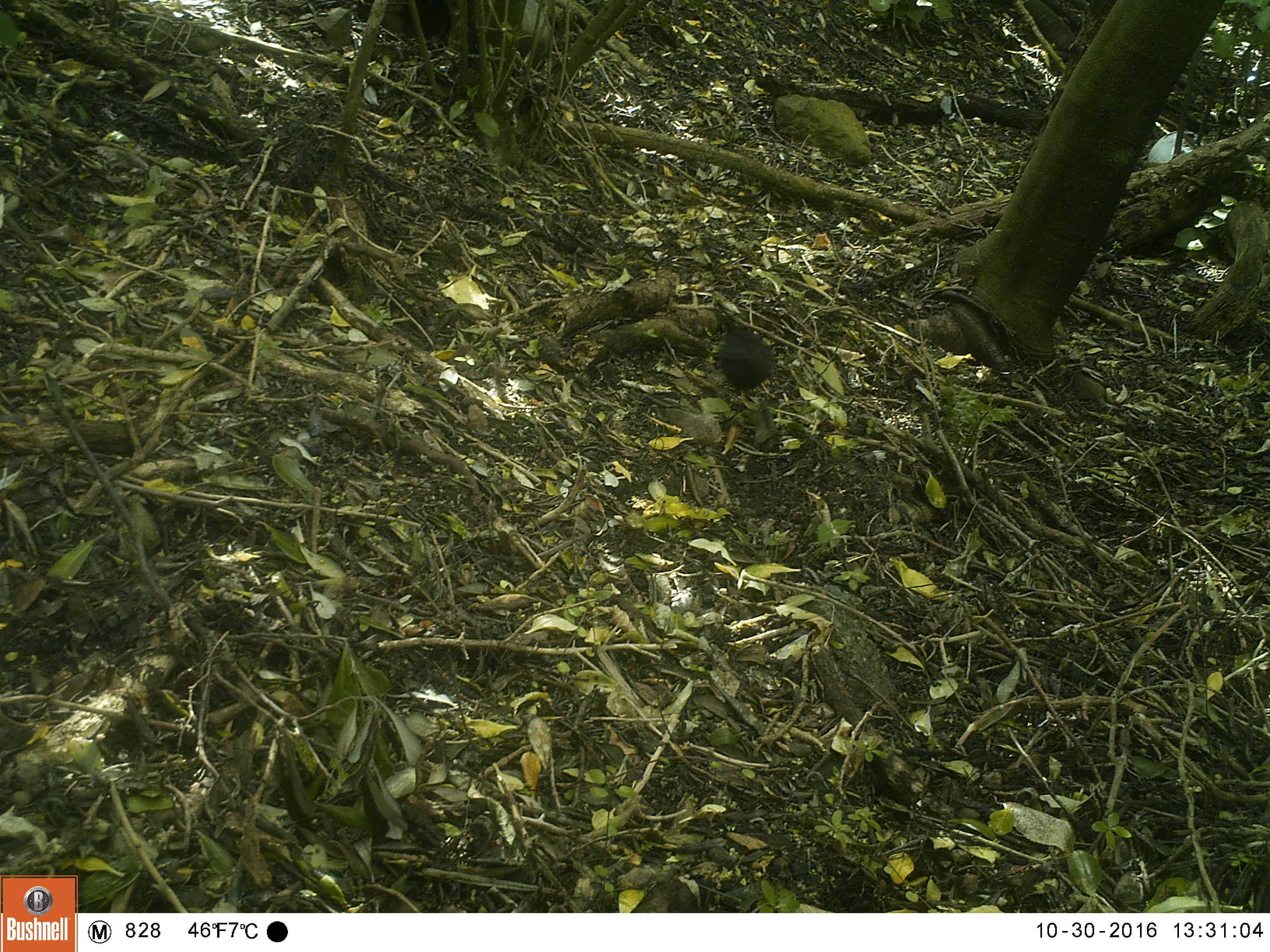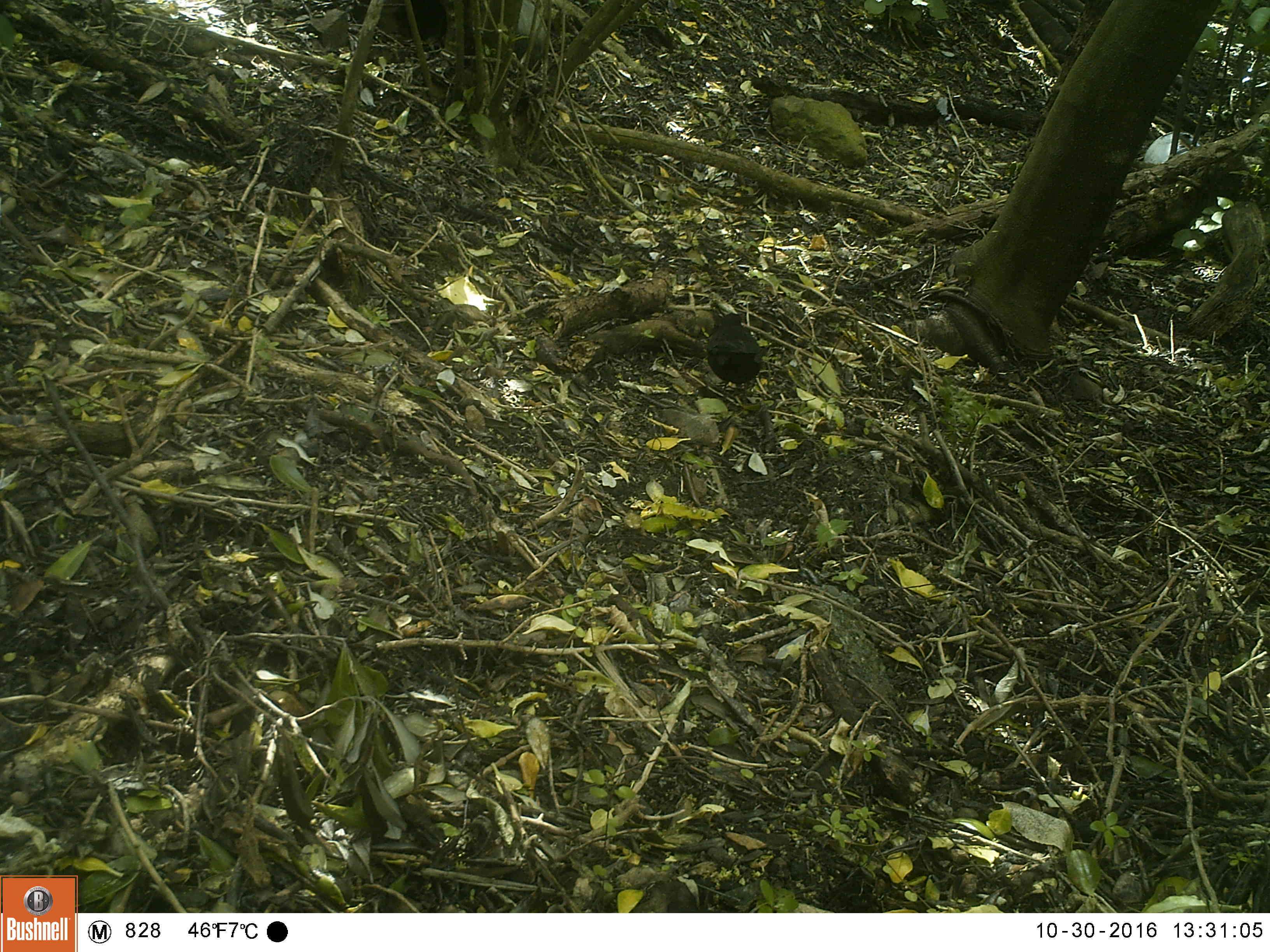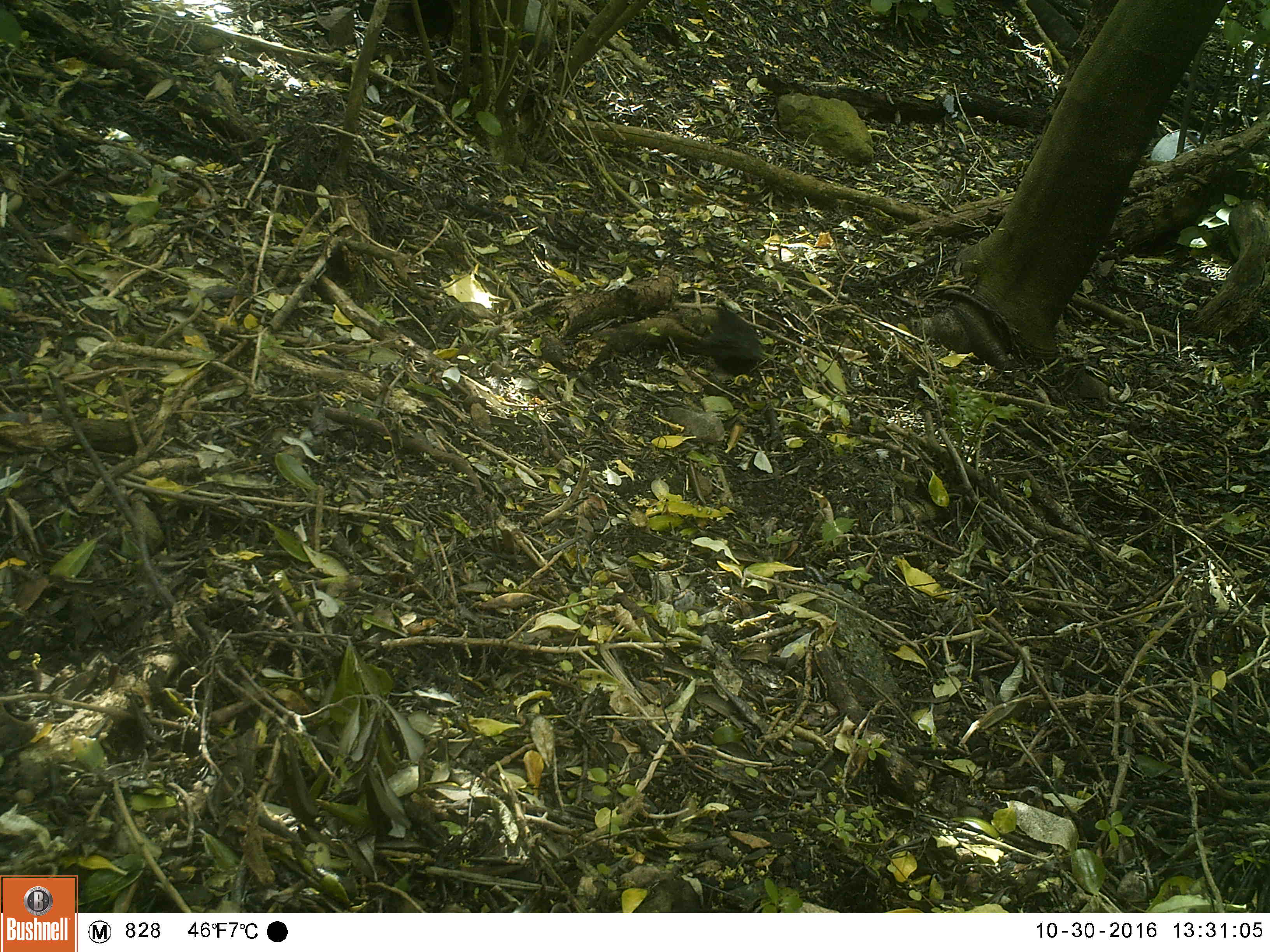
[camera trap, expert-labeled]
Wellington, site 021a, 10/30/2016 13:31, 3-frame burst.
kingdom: Animalia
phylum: Chordata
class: Aves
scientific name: Aves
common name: bird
Bird (Aves).